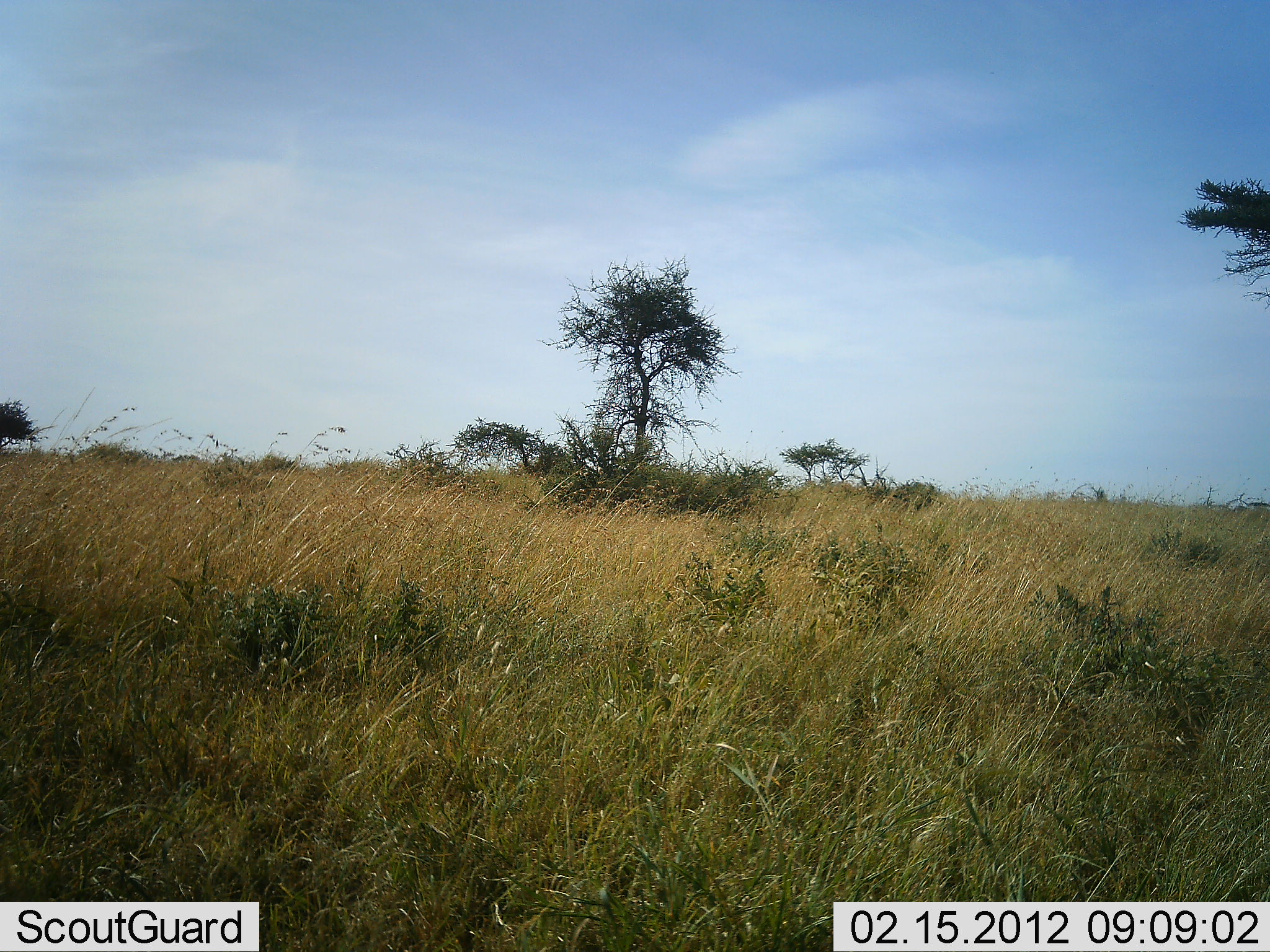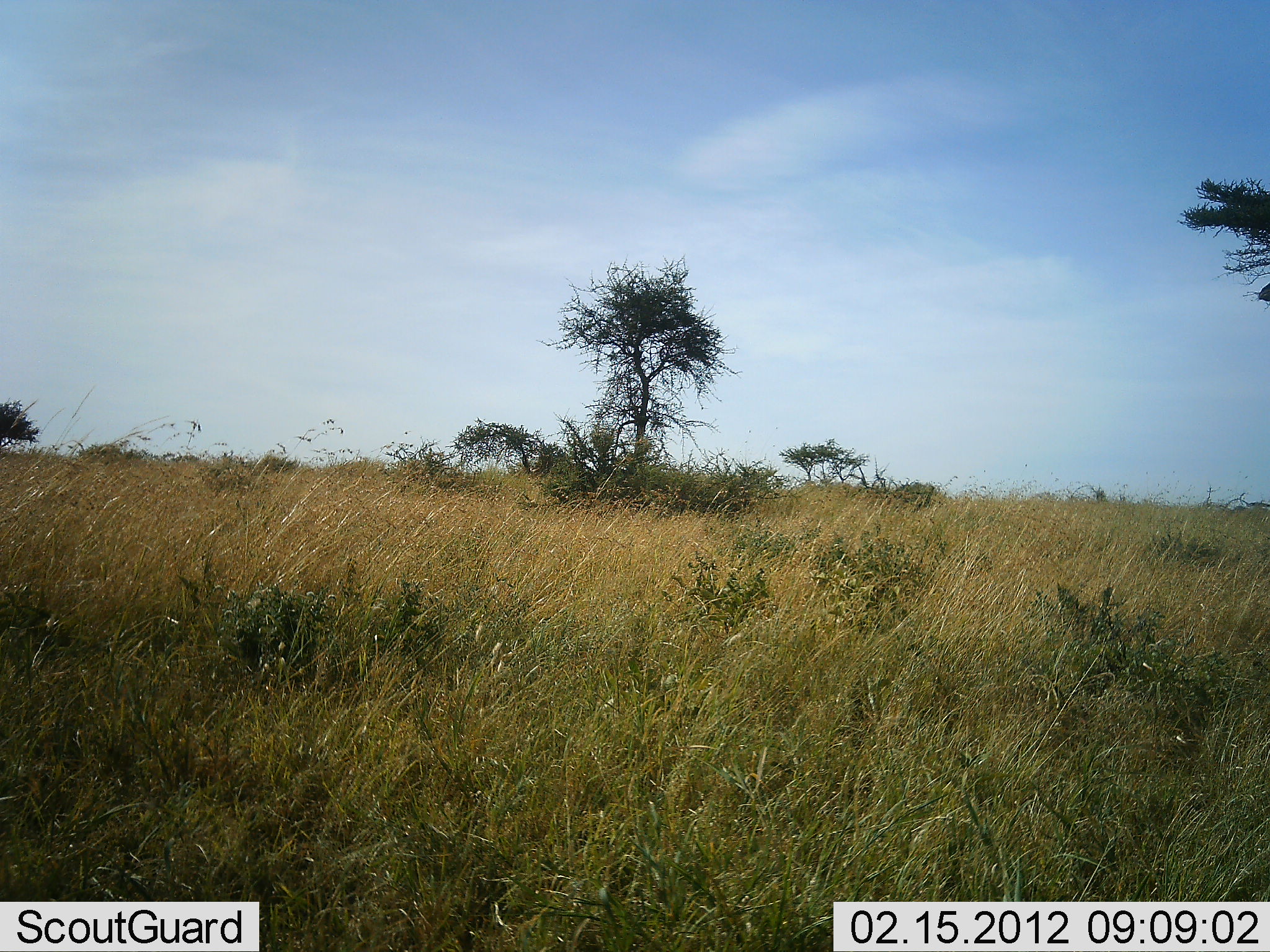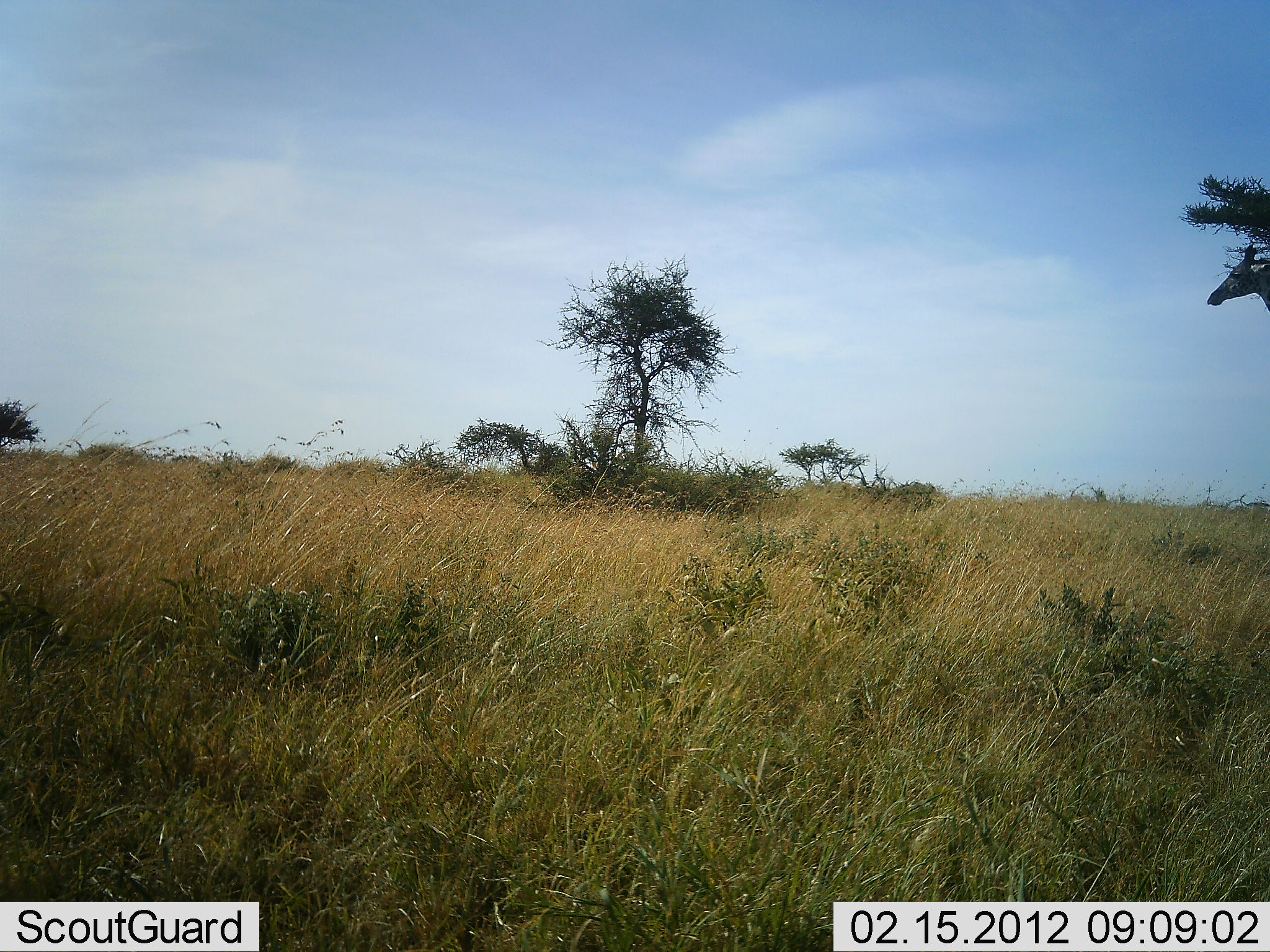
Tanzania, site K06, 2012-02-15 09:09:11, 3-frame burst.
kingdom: Animalia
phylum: Chordata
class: Mammalia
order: Artiodactyla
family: Giraffidae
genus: Giraffa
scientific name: Giraffa camelopardalis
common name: giraffe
Giraffe (Giraffa camelopardalis), count 1. Behavior (volunteer vote fractions): standing 17%, resting 0%, moving 83%, interacting 0%. Young present (vote fraction): 0%. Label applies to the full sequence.